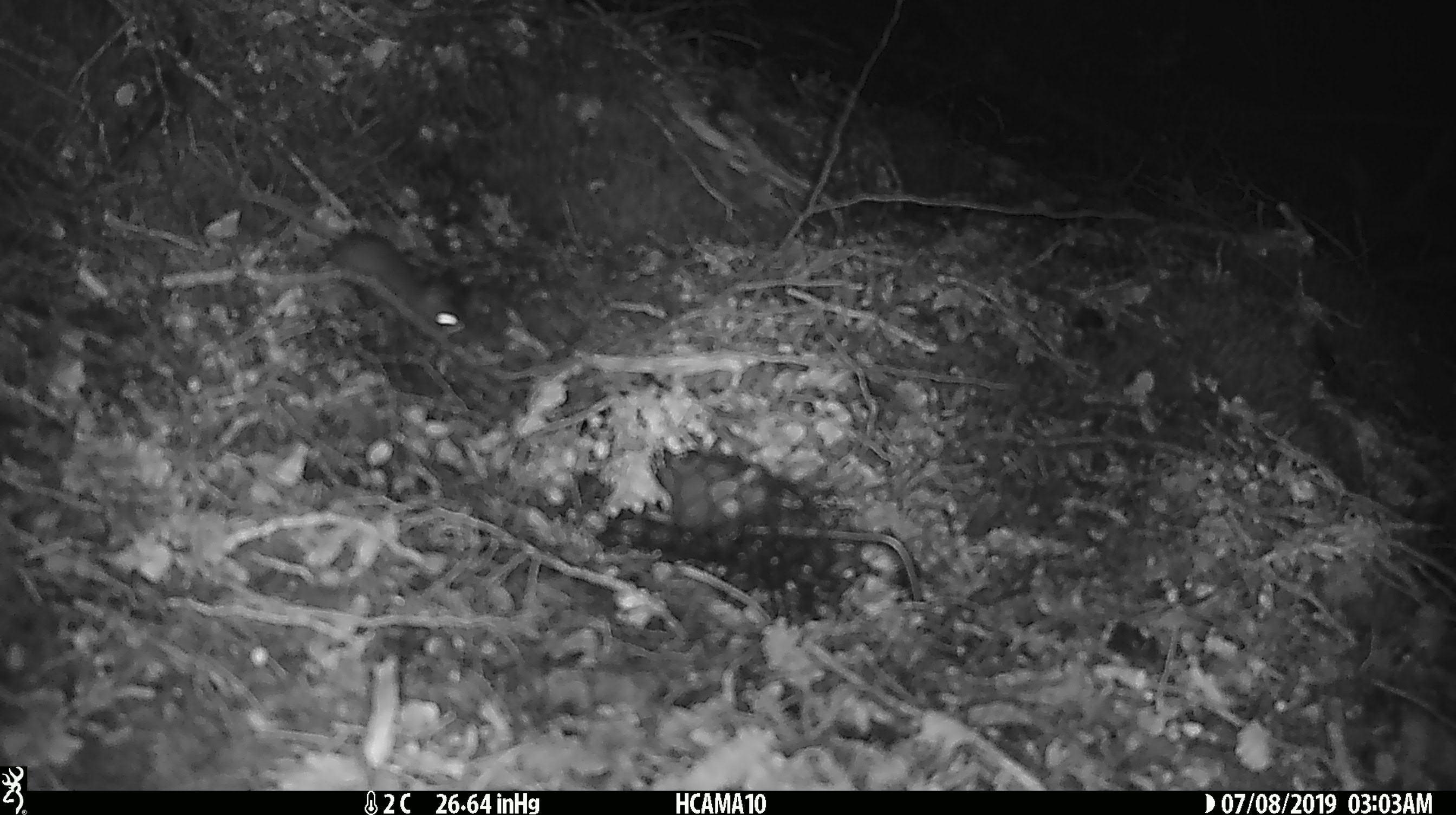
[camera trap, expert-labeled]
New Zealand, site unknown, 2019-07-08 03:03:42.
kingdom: Animalia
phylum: Chordata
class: Mammalia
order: Rodentia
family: Muridae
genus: Mus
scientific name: Mus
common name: mouse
Mouse (Mus).